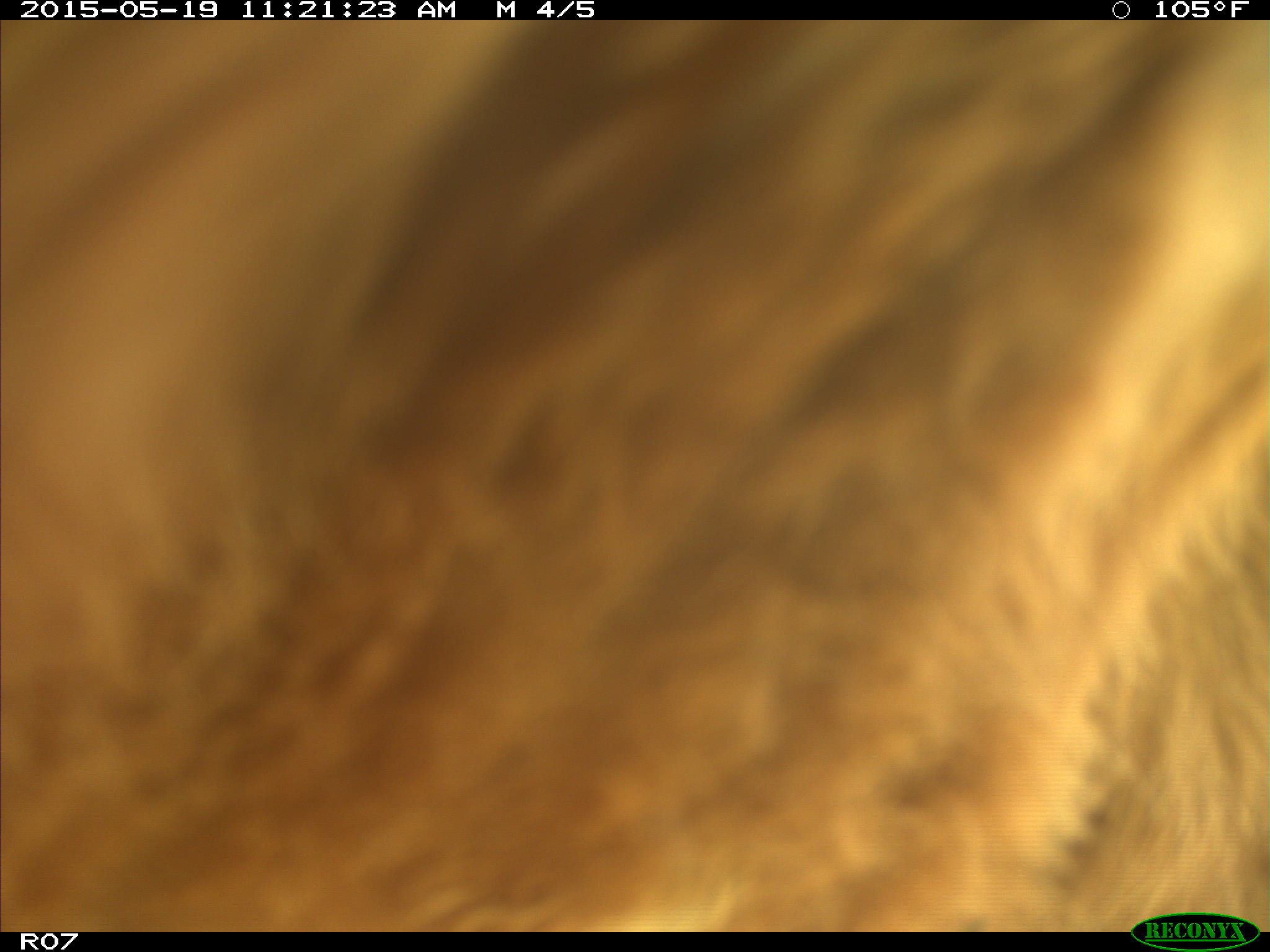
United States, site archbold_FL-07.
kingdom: Animalia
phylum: Chordata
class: Mammalia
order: Artiodactyla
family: Bovidae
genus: Bos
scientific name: Bos taurus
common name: domestic cow